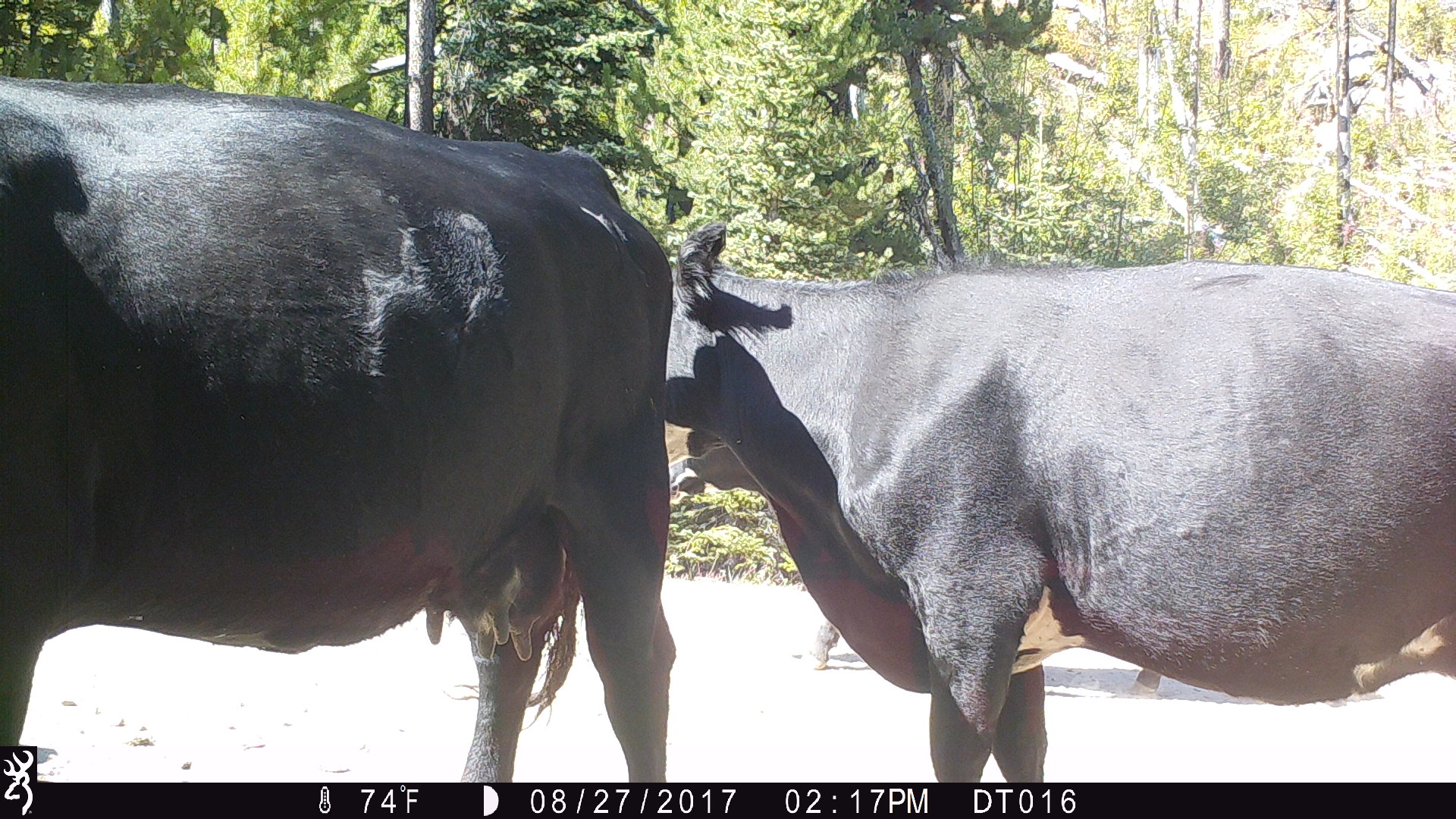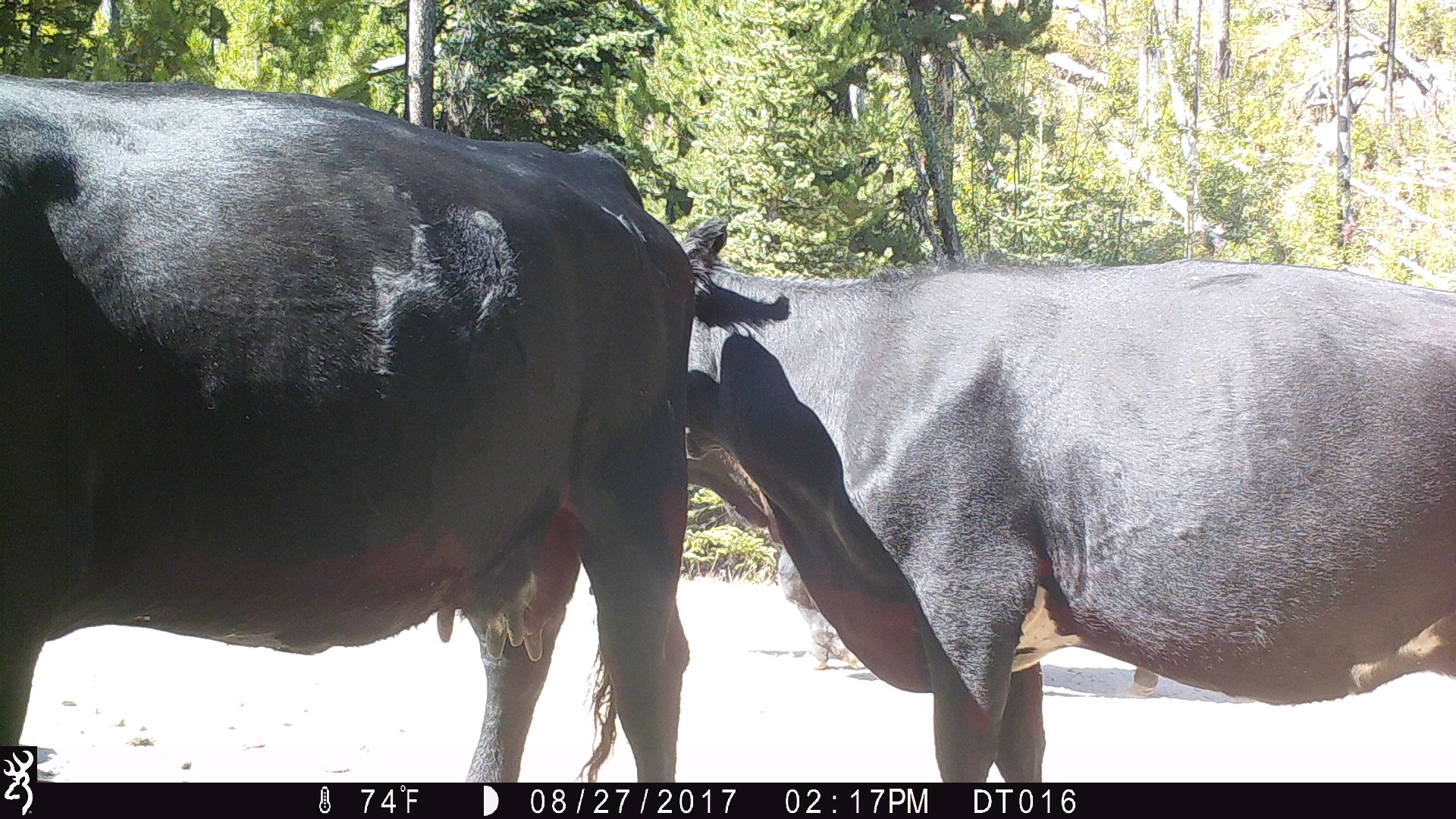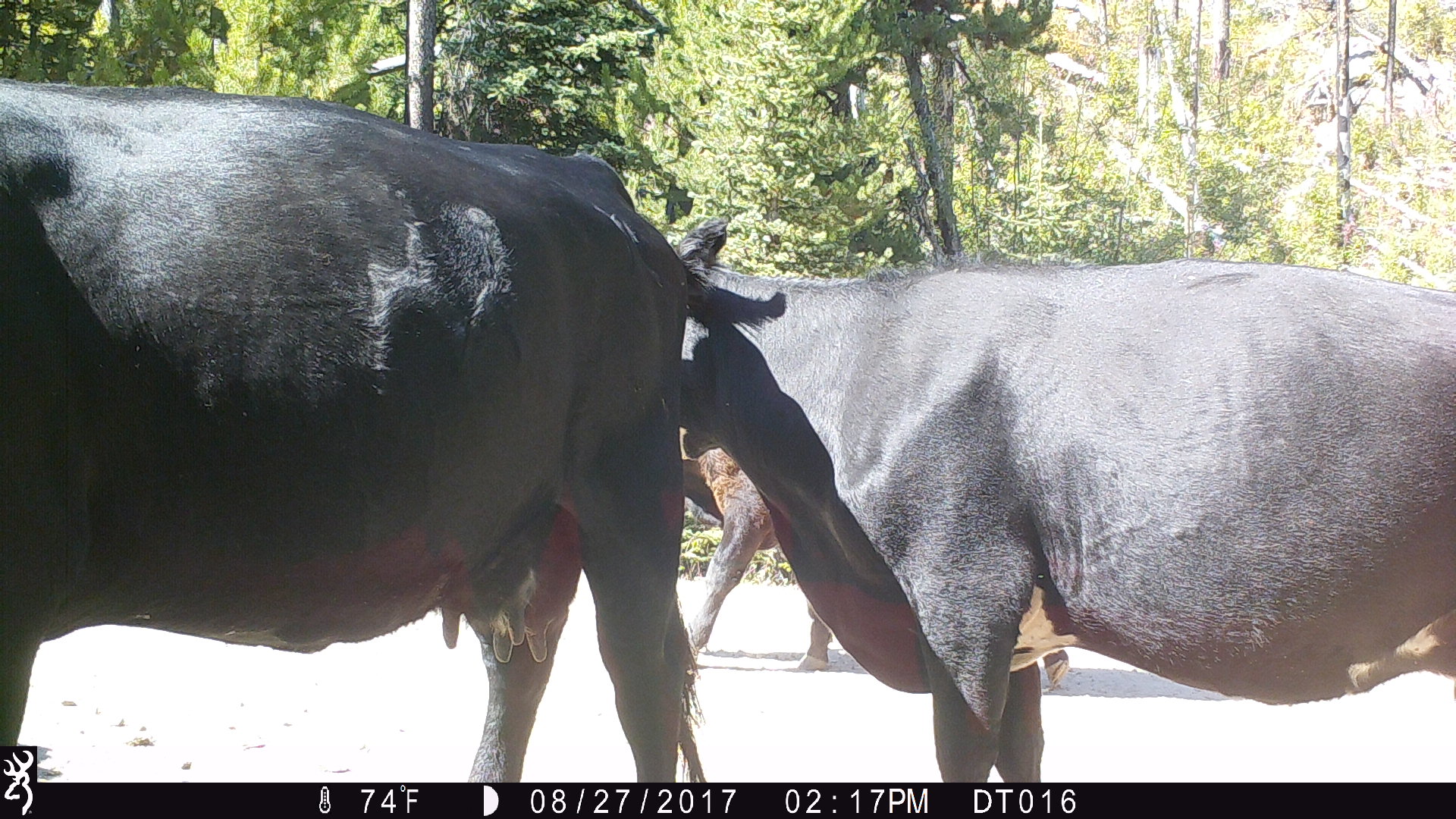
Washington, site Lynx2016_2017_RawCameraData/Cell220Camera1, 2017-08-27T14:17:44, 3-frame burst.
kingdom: Animalia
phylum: Chordata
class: Mammalia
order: Artiodactyla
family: Bovidae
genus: Bos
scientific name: Bos taurus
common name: domestic cattle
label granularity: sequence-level